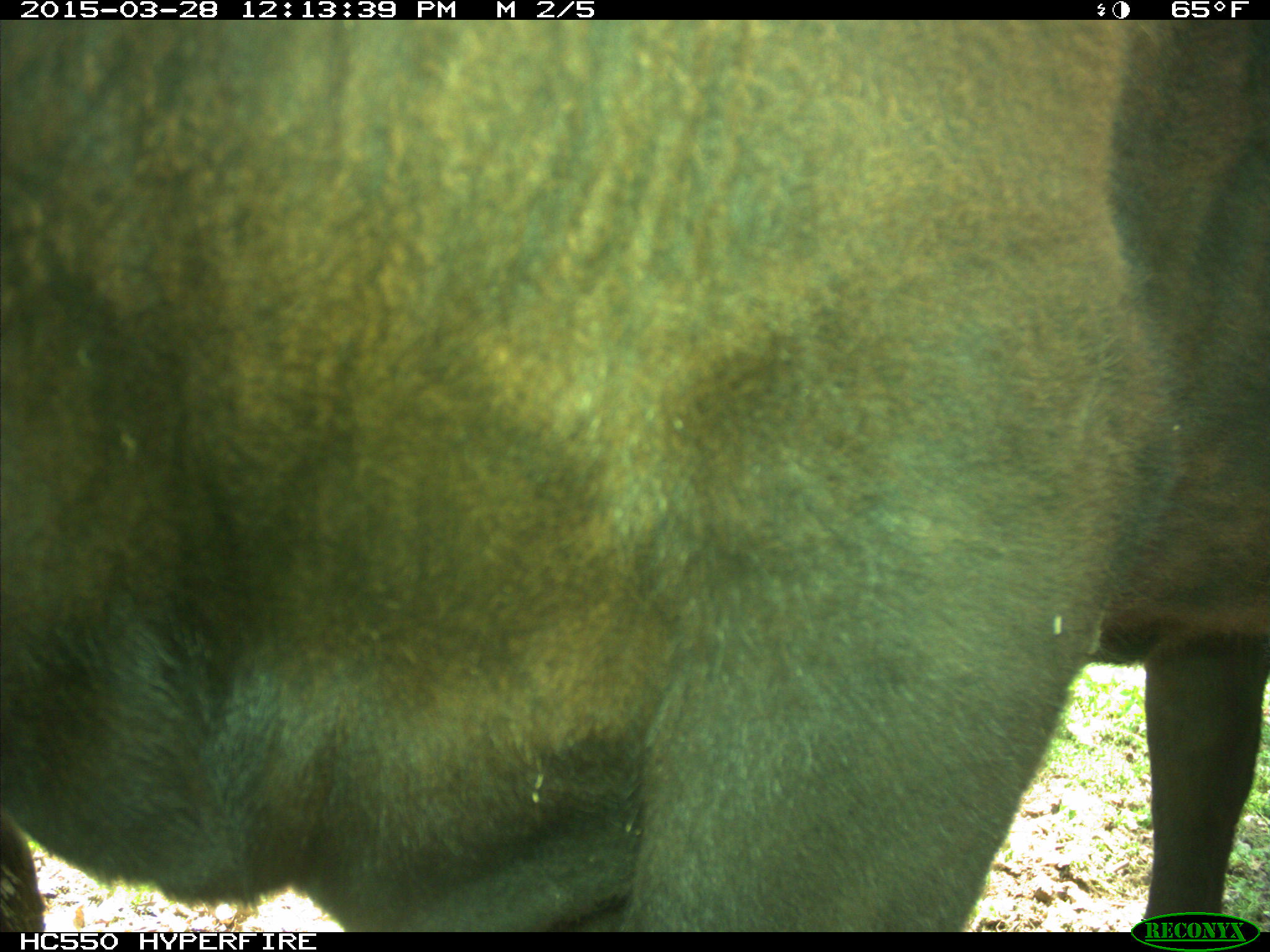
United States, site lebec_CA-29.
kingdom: Animalia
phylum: Chordata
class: Mammalia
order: Artiodactyla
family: Bovidae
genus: Bos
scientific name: Bos taurus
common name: domestic cow